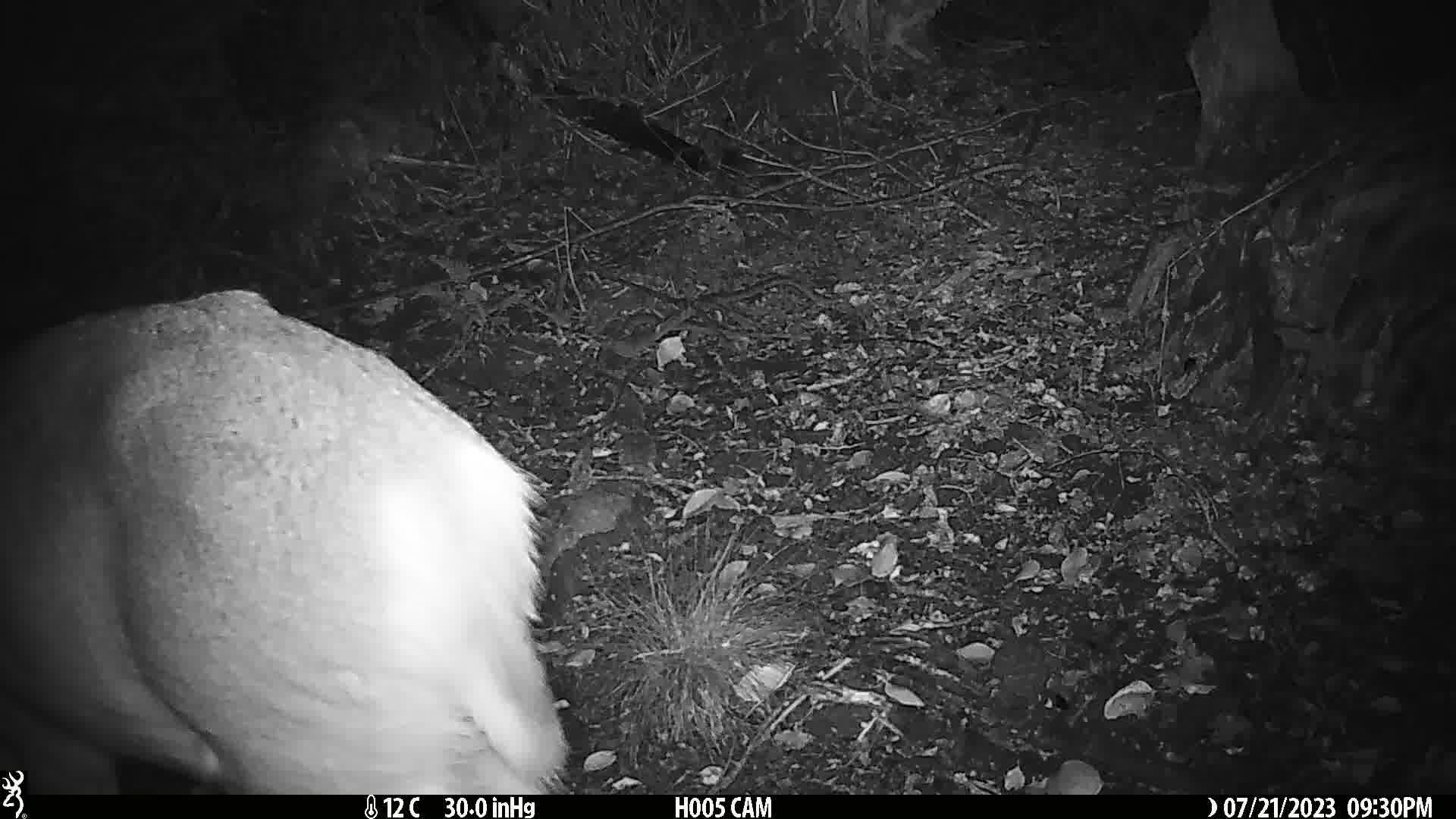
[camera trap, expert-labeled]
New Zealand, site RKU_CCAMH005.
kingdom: Animalia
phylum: Chordata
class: Mammalia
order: Artiodactyla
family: Cervidae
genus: Odocoileus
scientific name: Odocoileus virginianus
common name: white-tailed deer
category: white tailed deer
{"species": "white tailed deer (white-tailed deer) (Odocoileus virginianus)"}